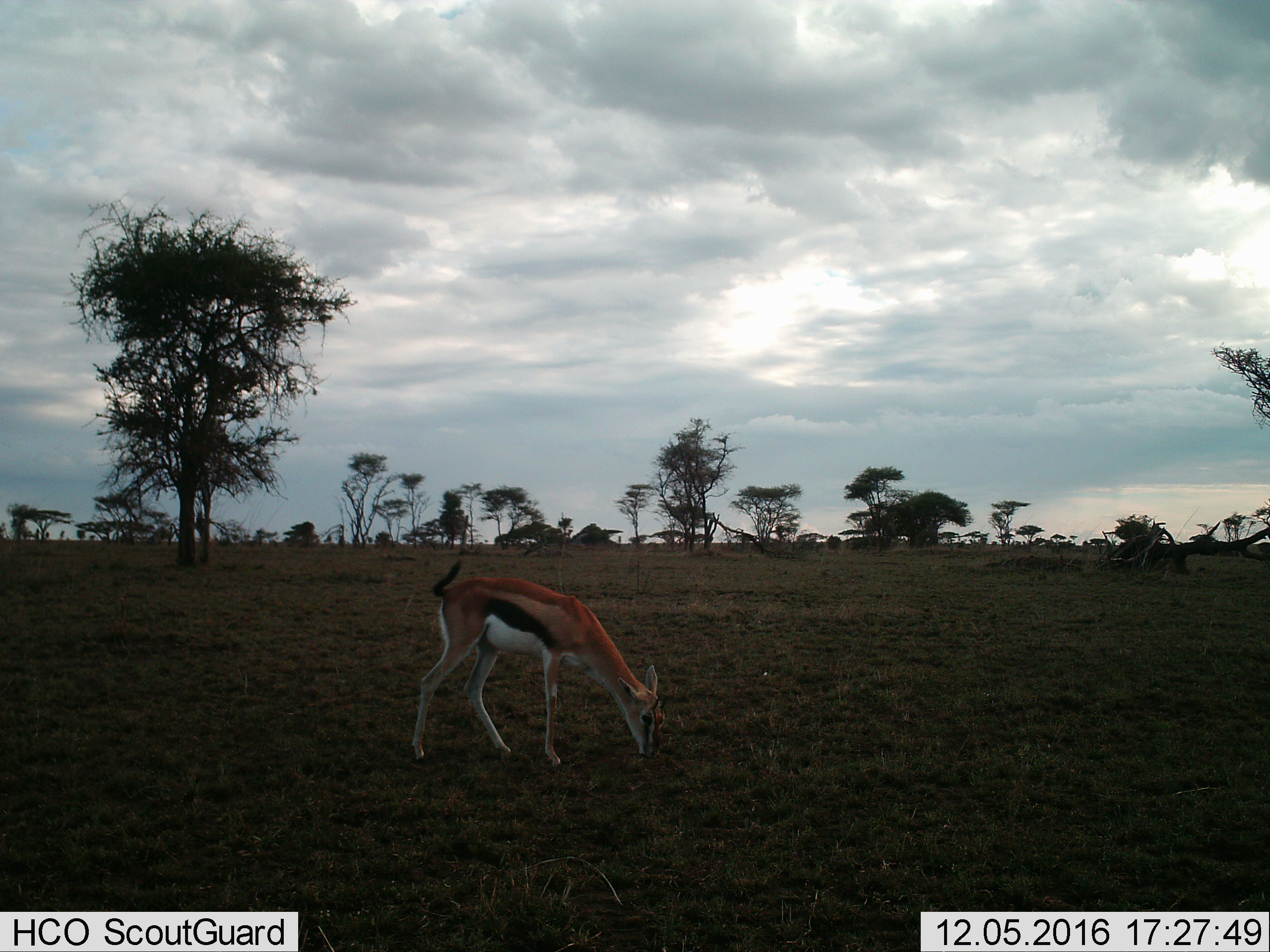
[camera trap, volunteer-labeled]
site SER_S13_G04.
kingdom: Animalia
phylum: Chordata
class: Mammalia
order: Artiodactyla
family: Bovidae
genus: Eudorcas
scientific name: Eudorcas thomsonii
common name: thomson's gazelle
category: gazellethomsons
Gazellethomsons (thomson's gazelle) (Eudorcas thomsonii), count 1. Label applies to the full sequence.